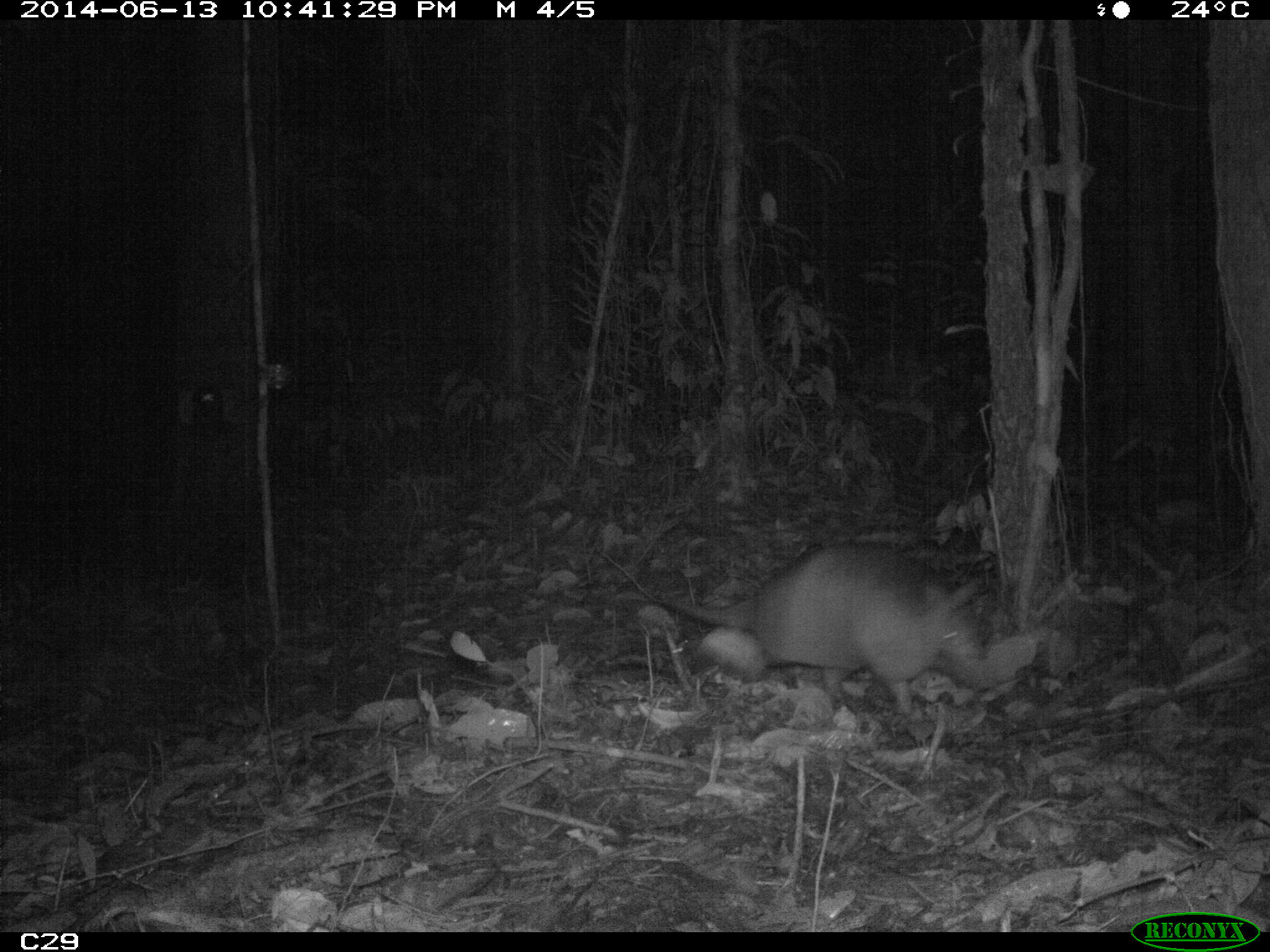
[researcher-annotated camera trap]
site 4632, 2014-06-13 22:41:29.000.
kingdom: Animalia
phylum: Chordata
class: Mammalia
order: Cingulata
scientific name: Cingulata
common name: armadillo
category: unknown armadillo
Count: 1.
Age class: adult.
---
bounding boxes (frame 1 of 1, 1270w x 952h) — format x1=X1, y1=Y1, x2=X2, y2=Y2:
unknown armadillo: x1=665, y1=539, x2=986, y2=713